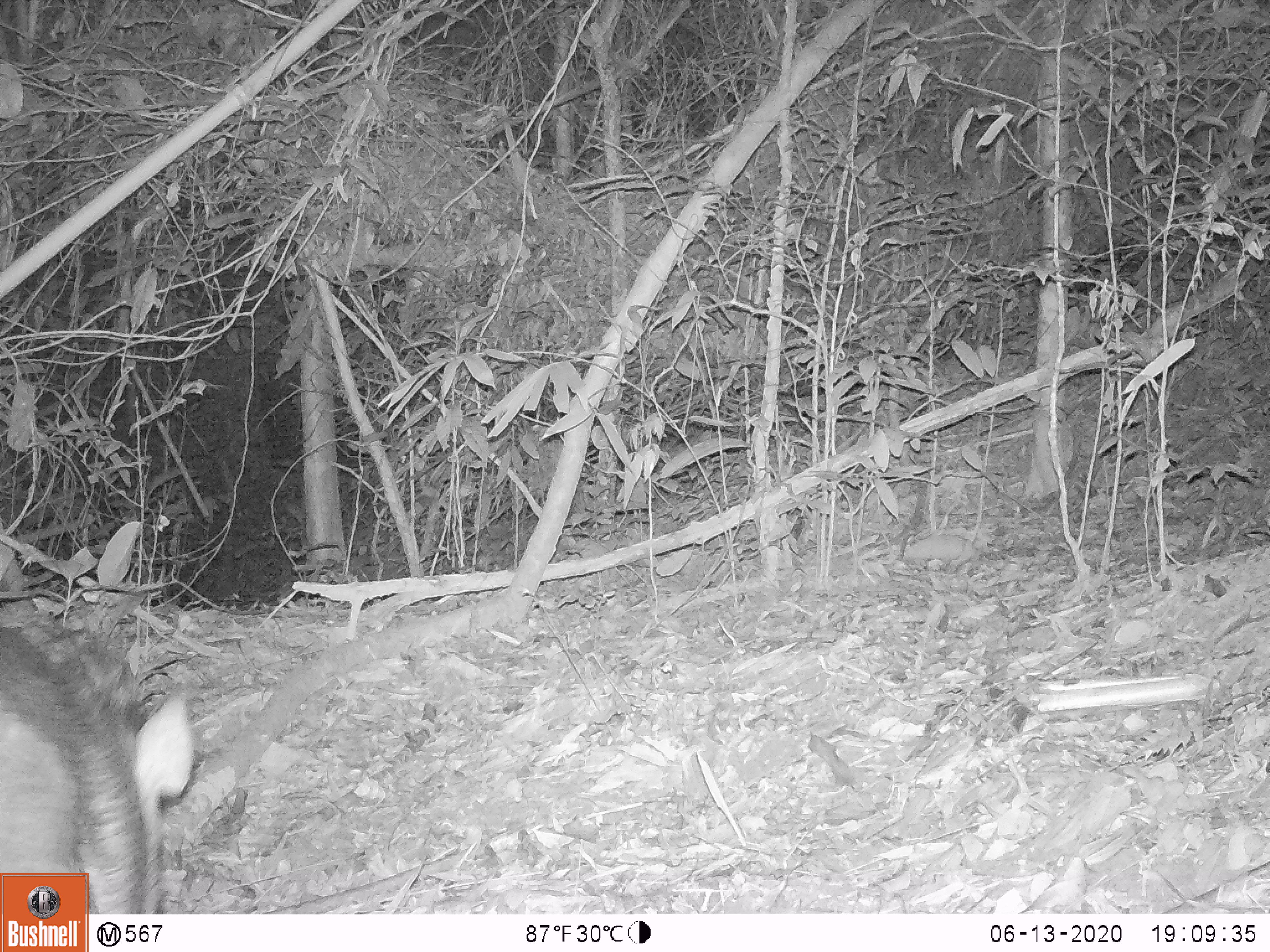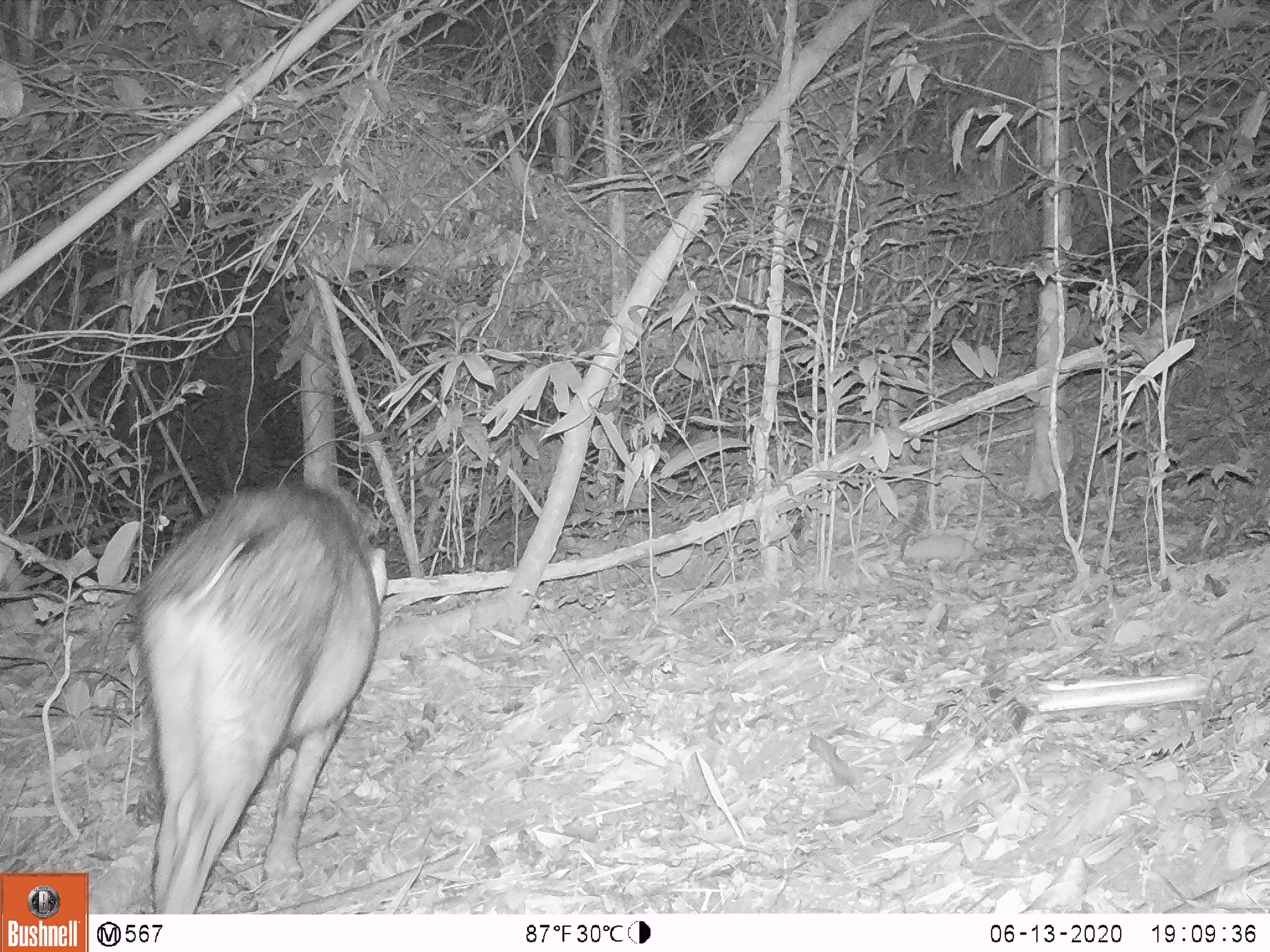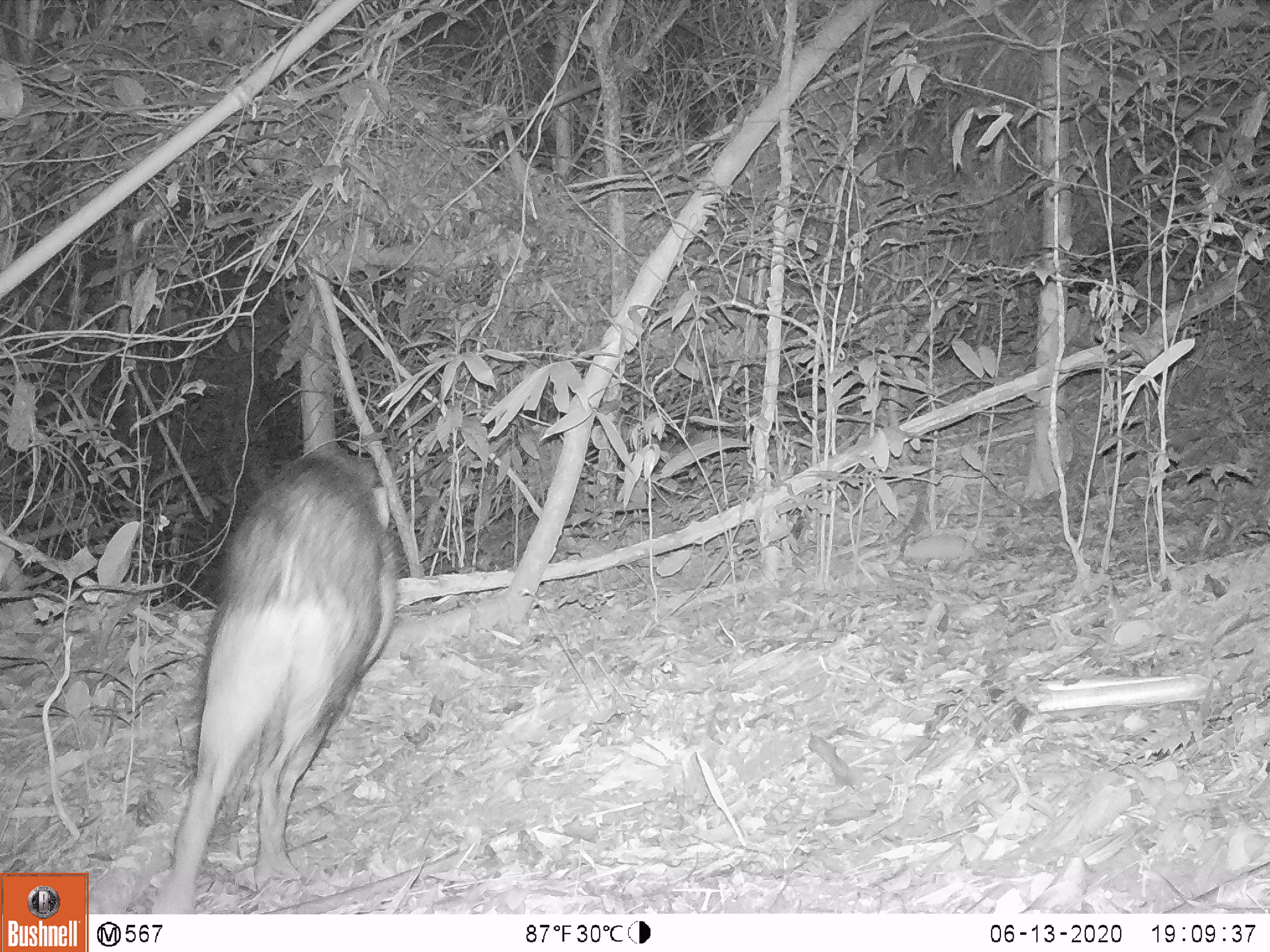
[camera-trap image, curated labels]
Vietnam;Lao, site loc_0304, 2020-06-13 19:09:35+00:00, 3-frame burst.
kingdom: Animalia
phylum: Chordata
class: Mammalia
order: Artiodactyla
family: Suidae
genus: Sus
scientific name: Sus scrofa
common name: eurasian wild pig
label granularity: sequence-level